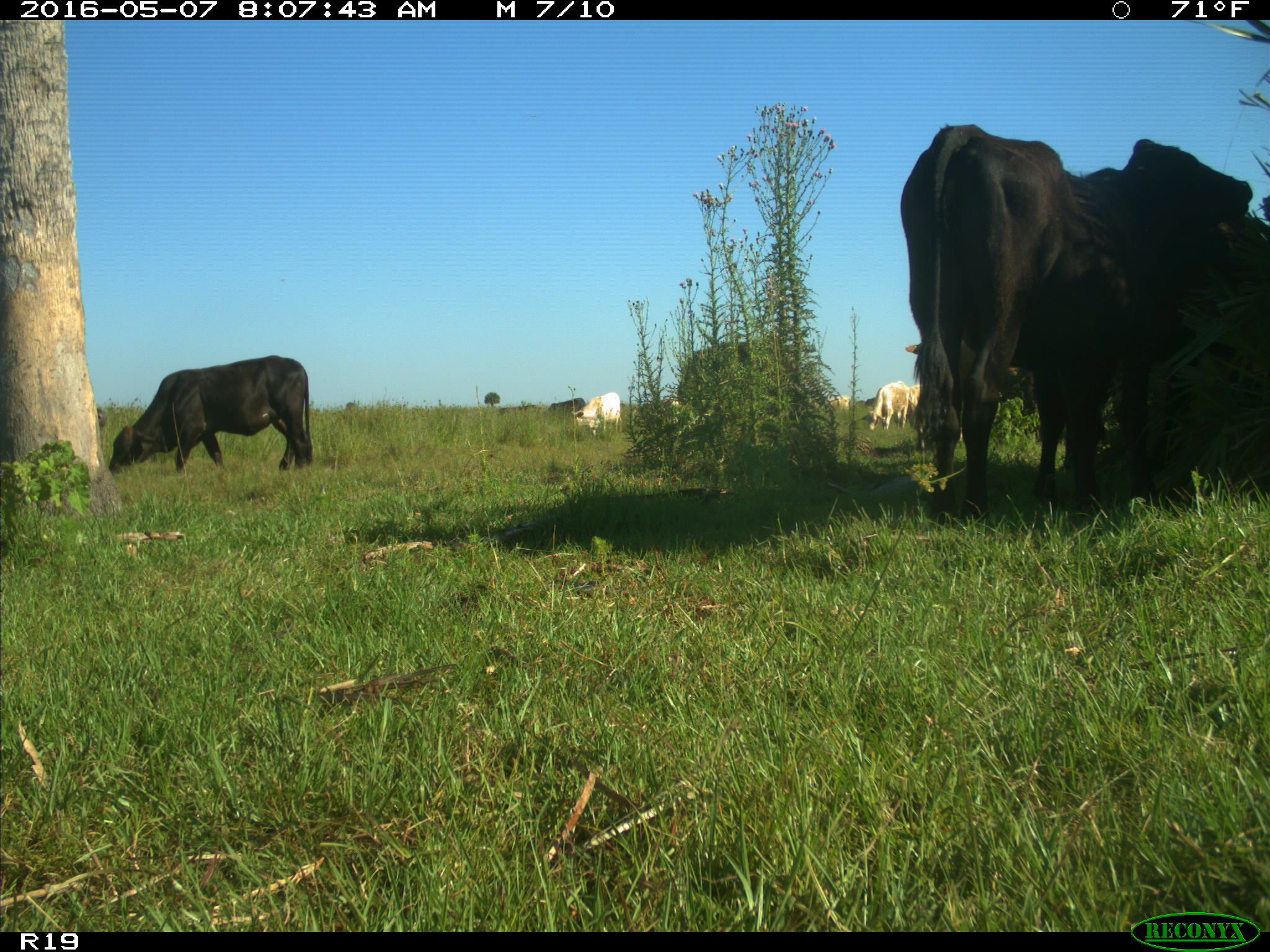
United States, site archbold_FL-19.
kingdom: Animalia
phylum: Chordata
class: Mammalia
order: Artiodactyla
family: Bovidae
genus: Bos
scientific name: Bos taurus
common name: domestic cow